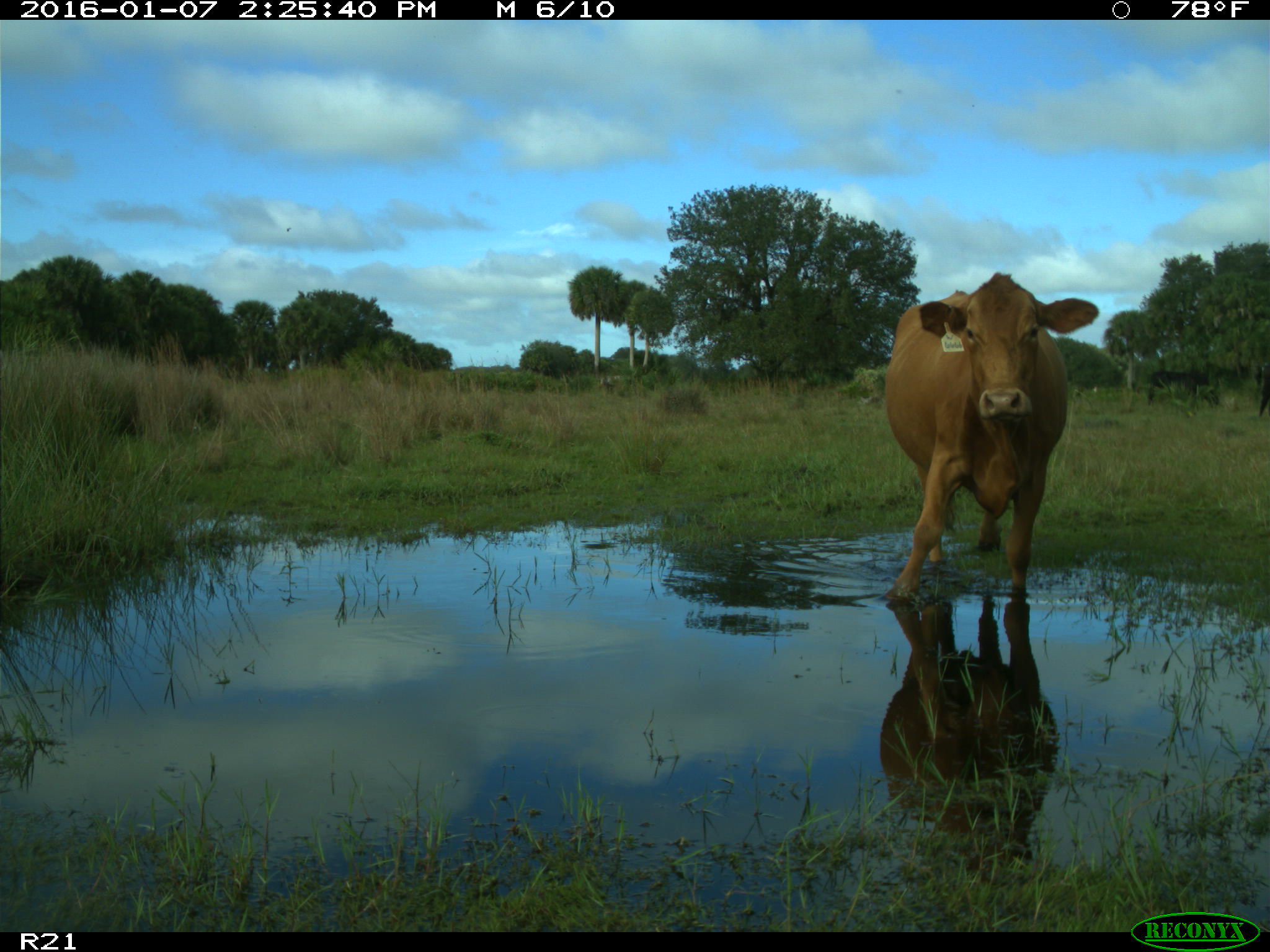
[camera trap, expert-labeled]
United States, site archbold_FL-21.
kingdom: Animalia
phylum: Chordata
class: Mammalia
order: Artiodactyla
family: Bovidae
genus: Bos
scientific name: Bos taurus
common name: domestic cow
Bos taurus (domestic cow).